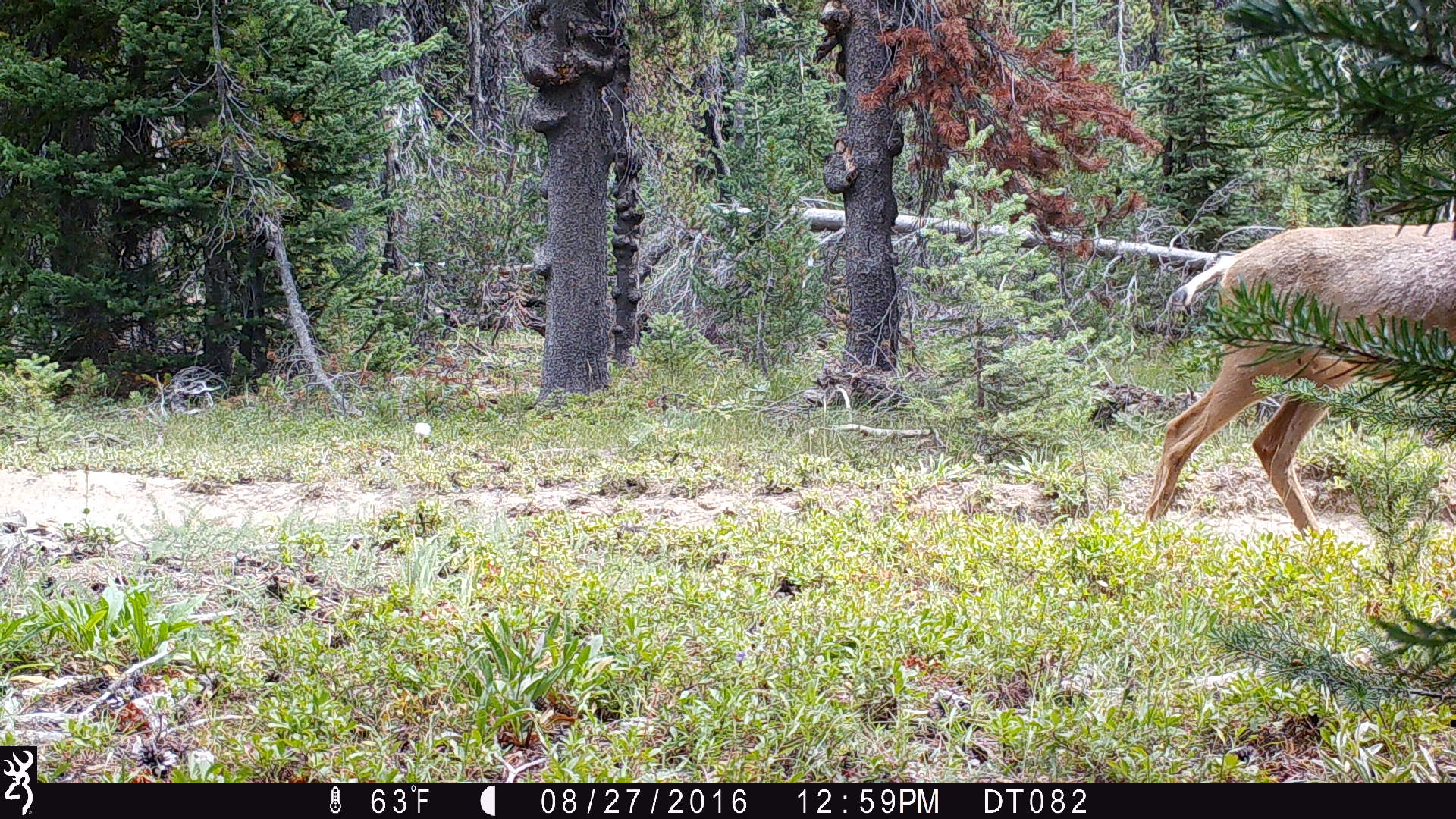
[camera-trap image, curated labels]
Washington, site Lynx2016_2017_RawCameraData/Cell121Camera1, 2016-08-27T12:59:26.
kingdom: Animalia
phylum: Chordata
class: Mammalia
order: Artiodactyla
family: Cervidae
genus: Odocoileus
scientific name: Odocoileus hemionus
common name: mule deer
Odocoileus hemionus (mule deer). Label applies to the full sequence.